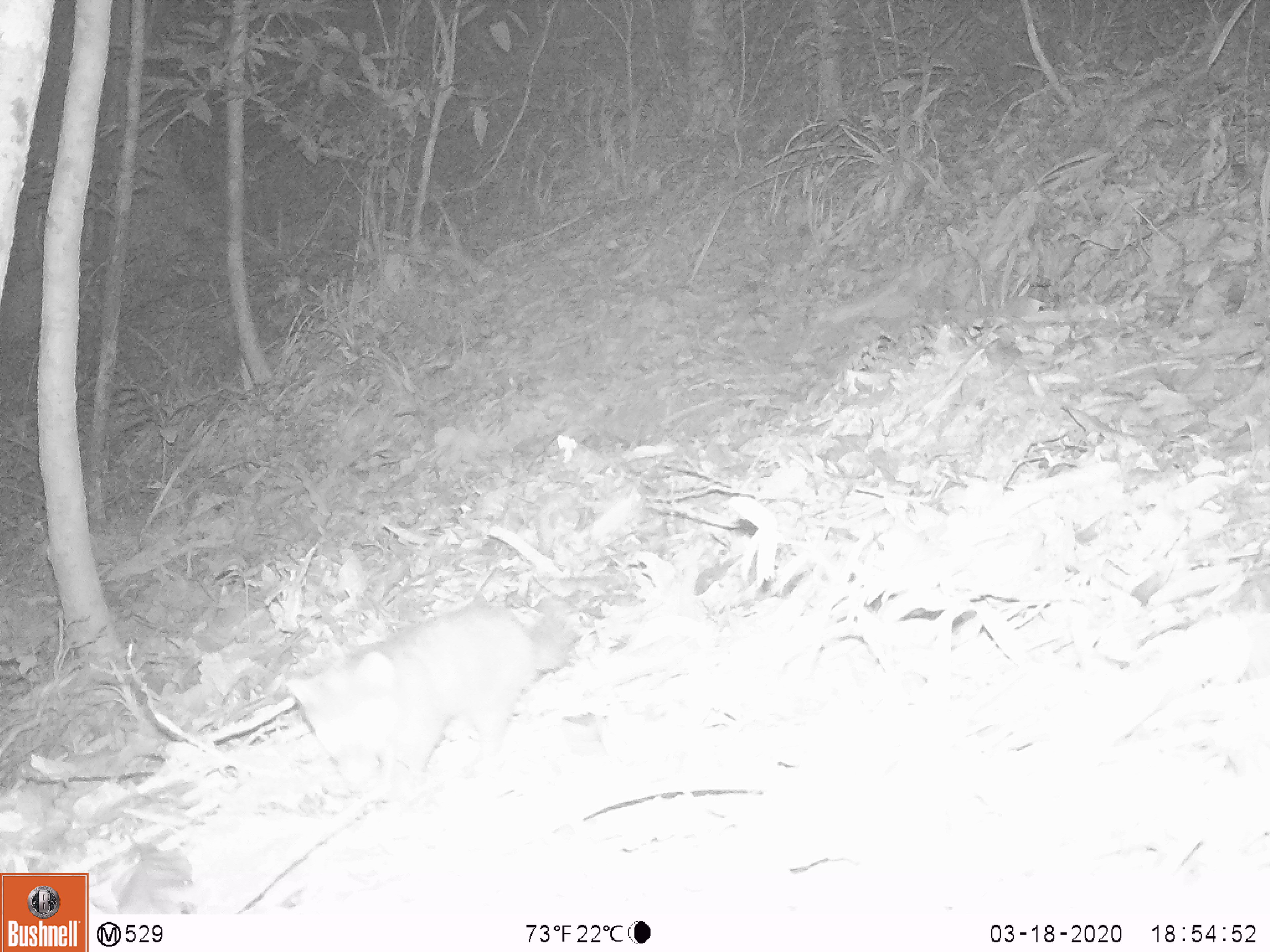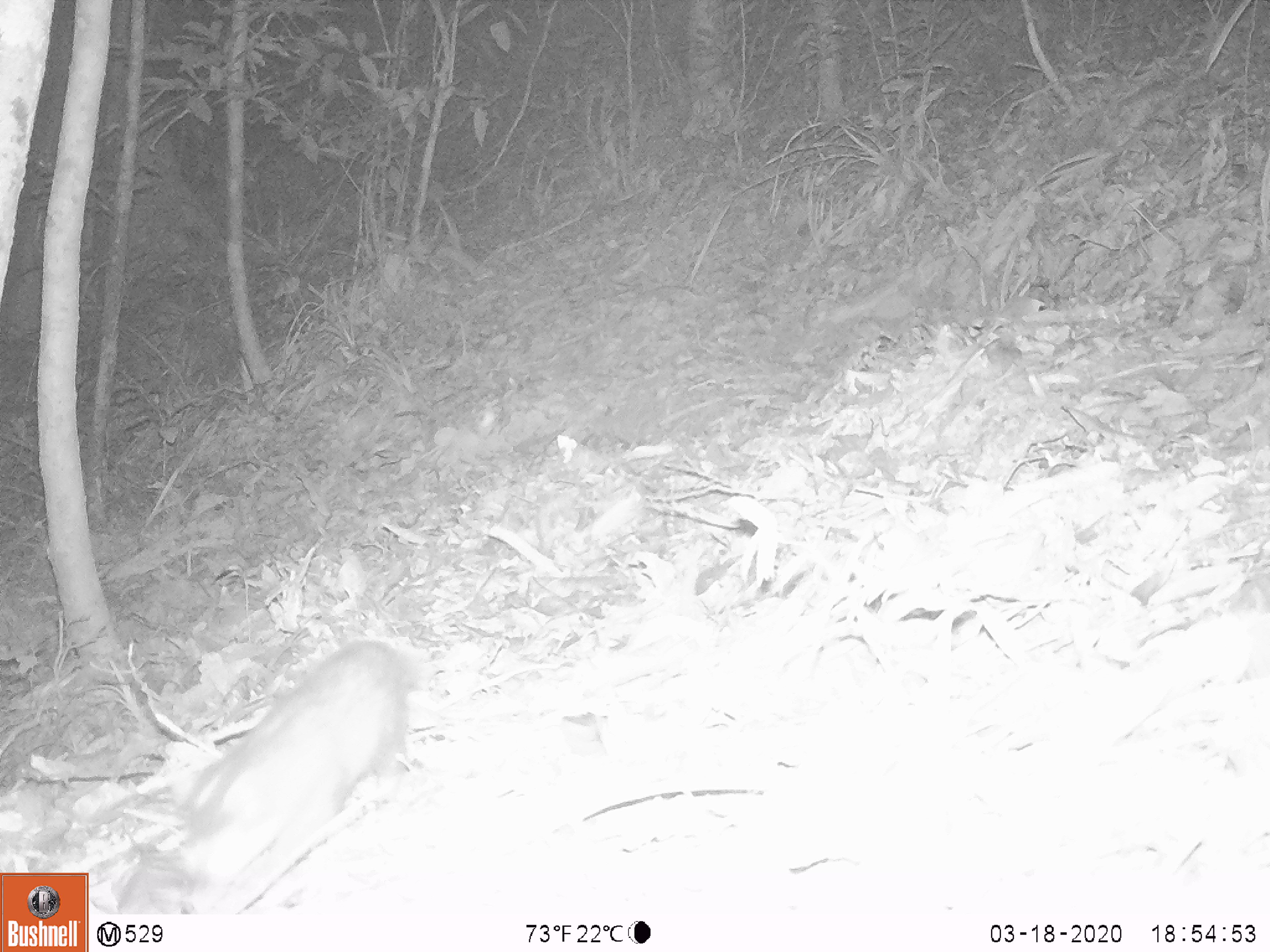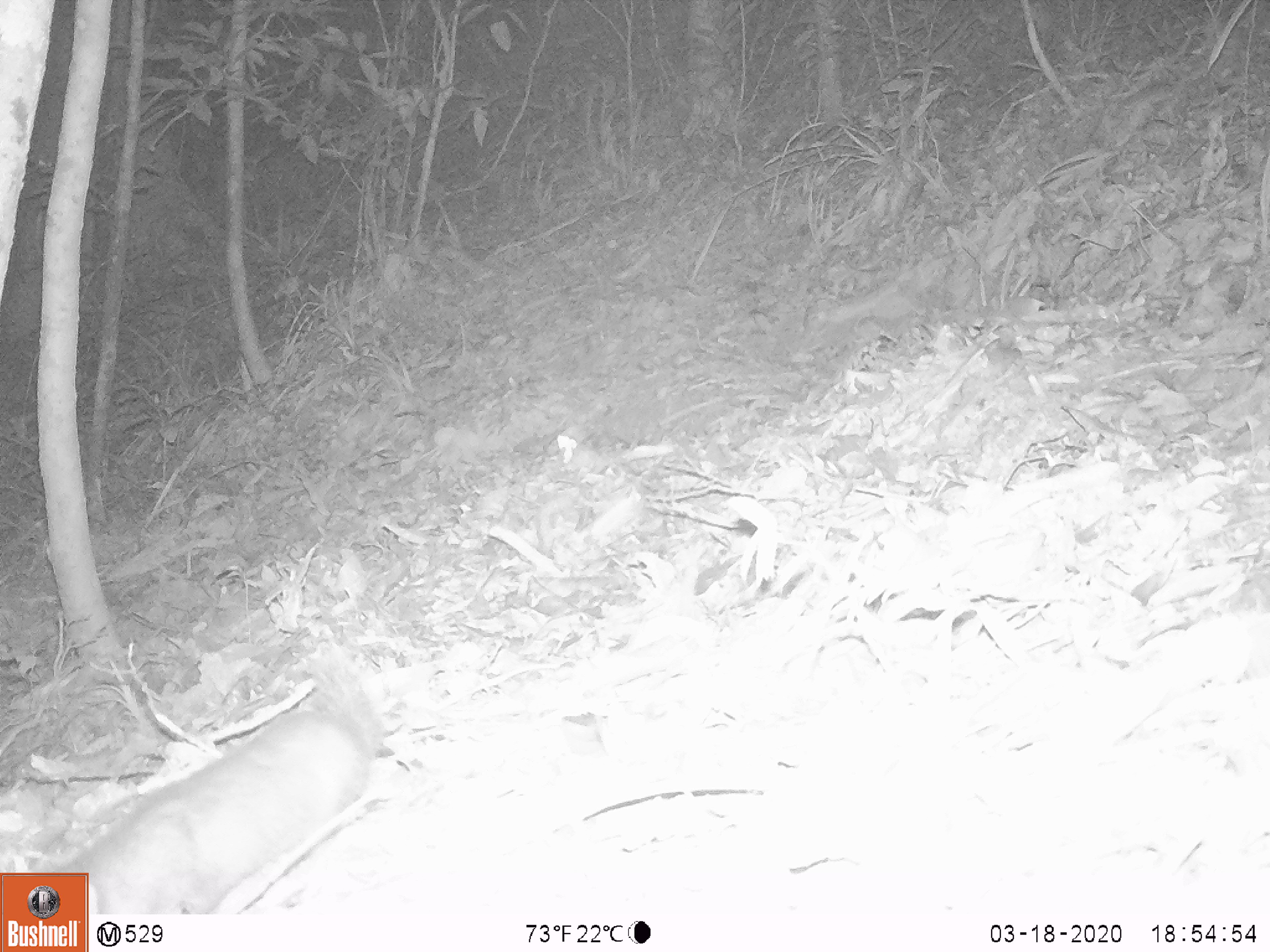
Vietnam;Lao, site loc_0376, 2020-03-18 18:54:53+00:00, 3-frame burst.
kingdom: Animalia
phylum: Chordata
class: Mammalia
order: Carnivora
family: Mustelidae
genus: Melogale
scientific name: Melogale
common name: ferret badger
Ferret badger (Melogale). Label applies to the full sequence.